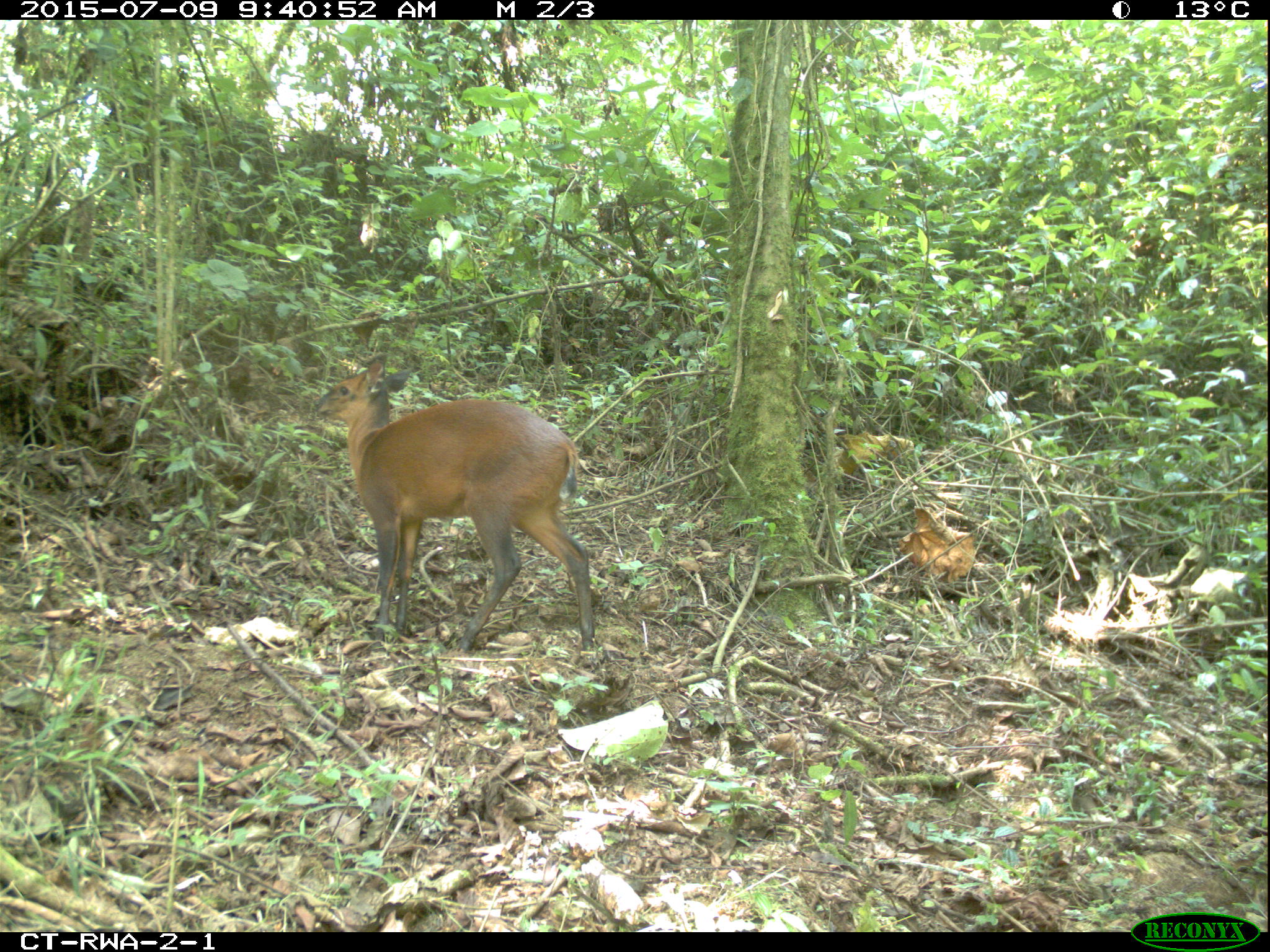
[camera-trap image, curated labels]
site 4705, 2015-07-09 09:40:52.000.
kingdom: Animalia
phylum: Chordata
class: Mammalia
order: Artiodactyla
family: Bovidae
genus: Cephalophus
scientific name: Cephalophus nigrifrons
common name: black-fronted duiker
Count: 1.